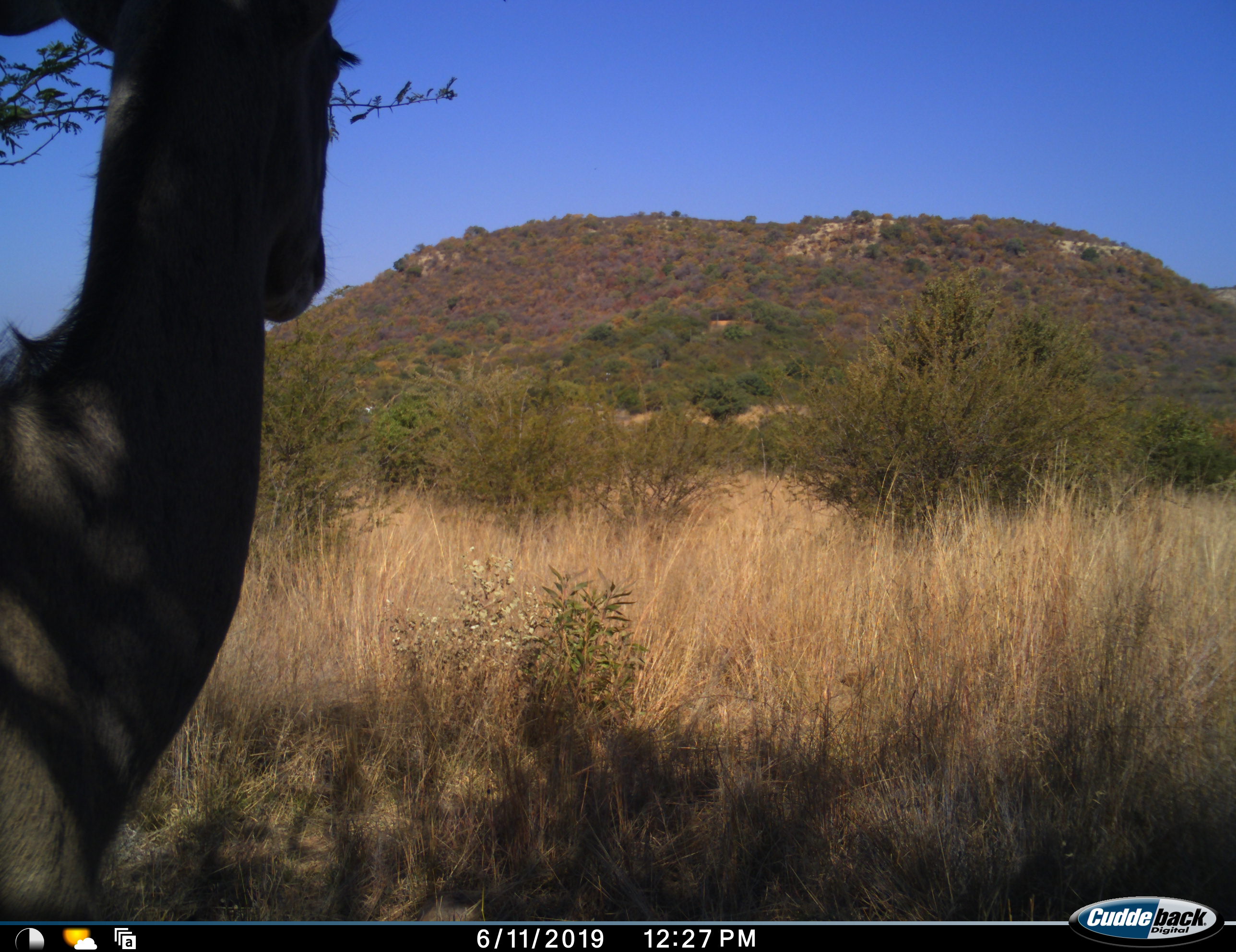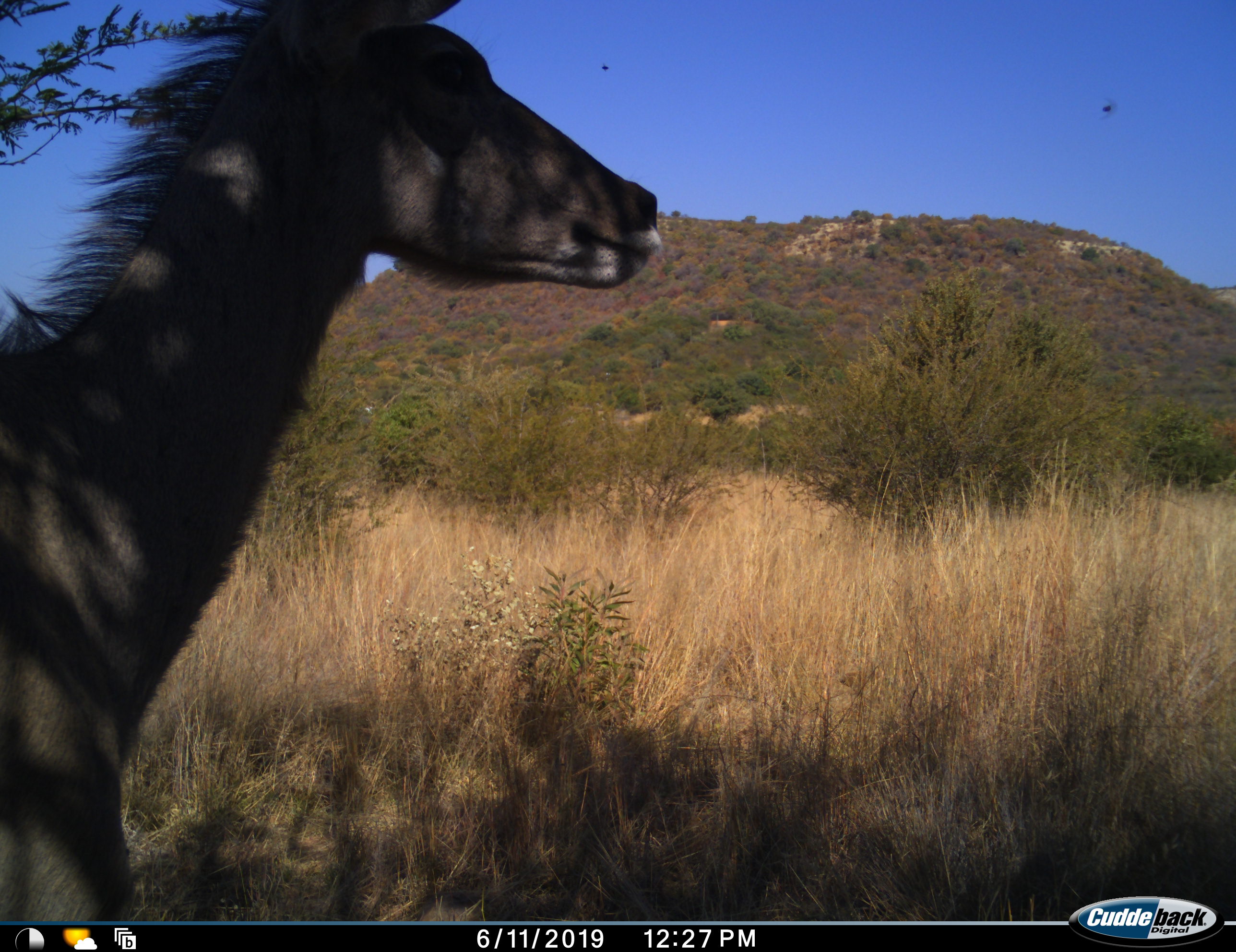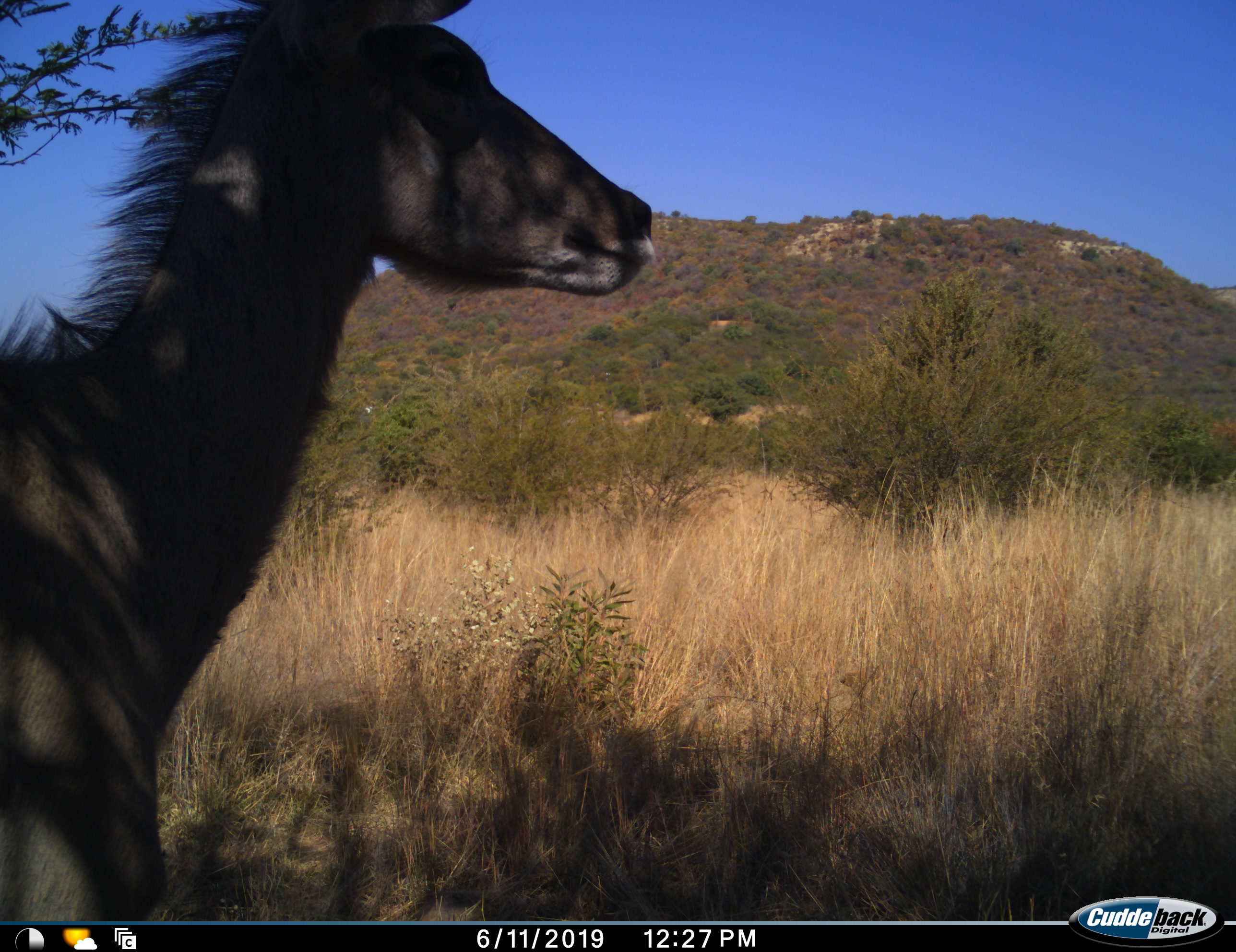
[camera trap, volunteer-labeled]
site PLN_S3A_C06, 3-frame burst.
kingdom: Animalia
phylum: Chordata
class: Mammalia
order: Artiodactyla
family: Bovidae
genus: Tragelaphus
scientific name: Tragelaphus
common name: kudu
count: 1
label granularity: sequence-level